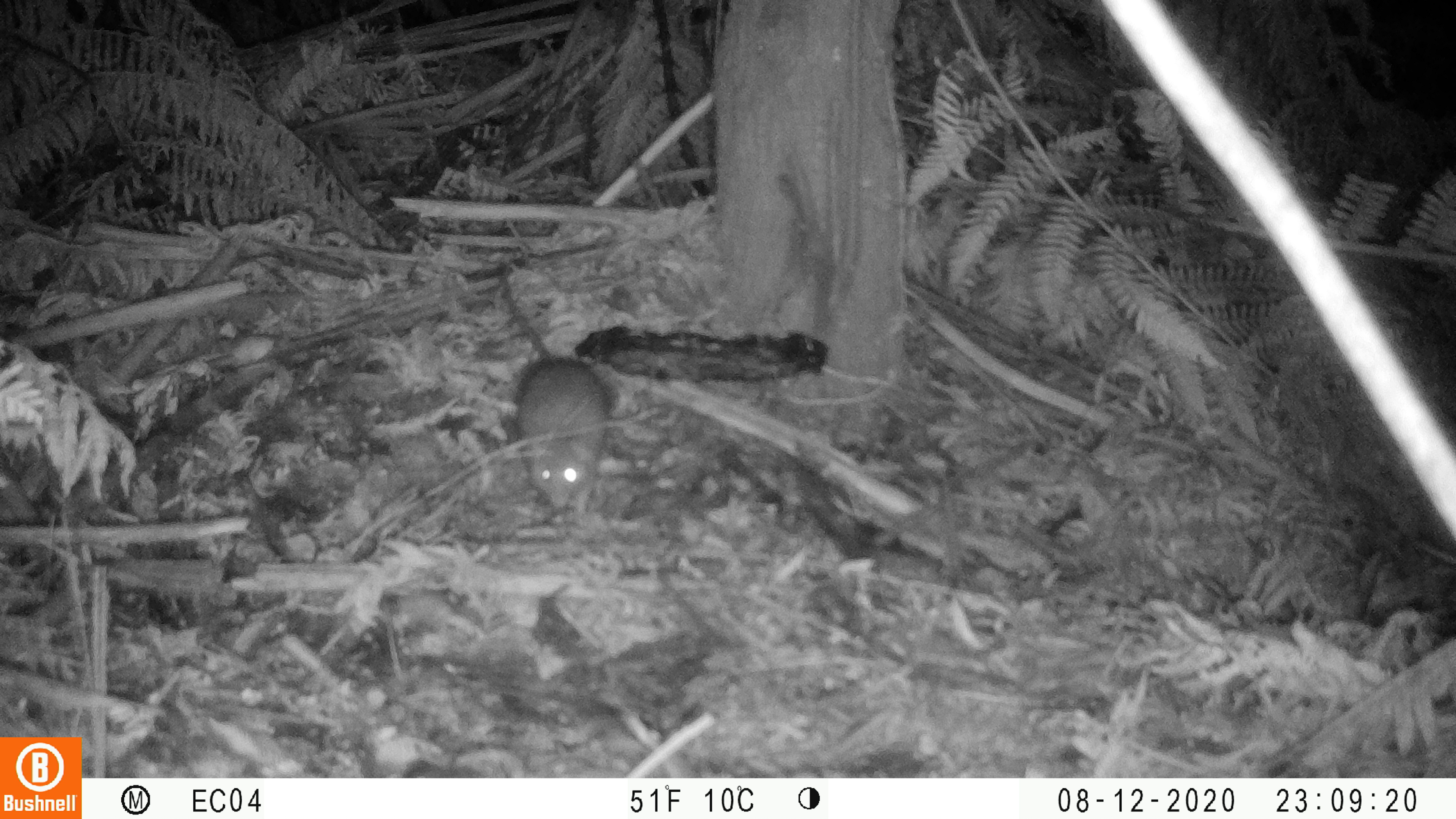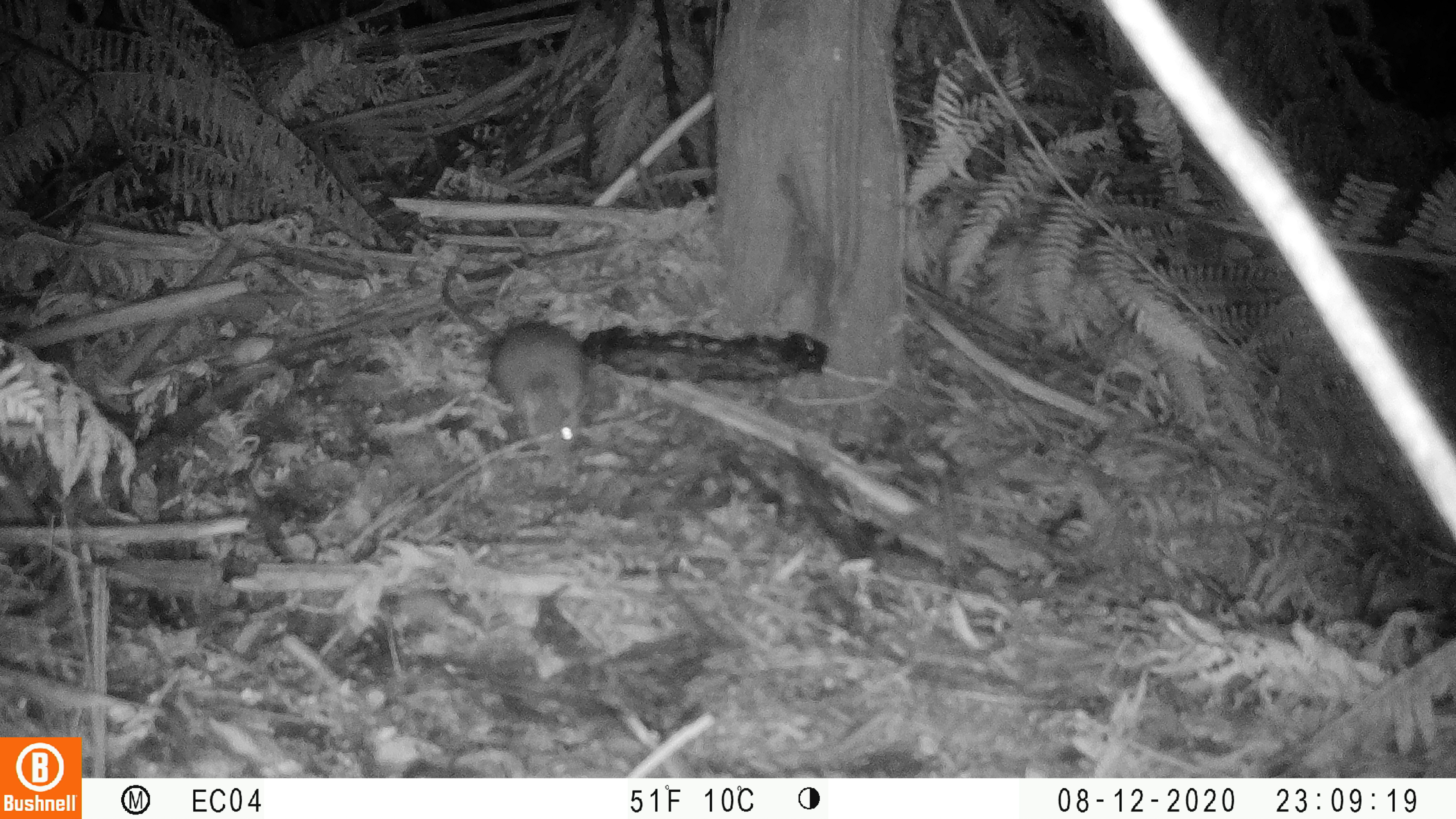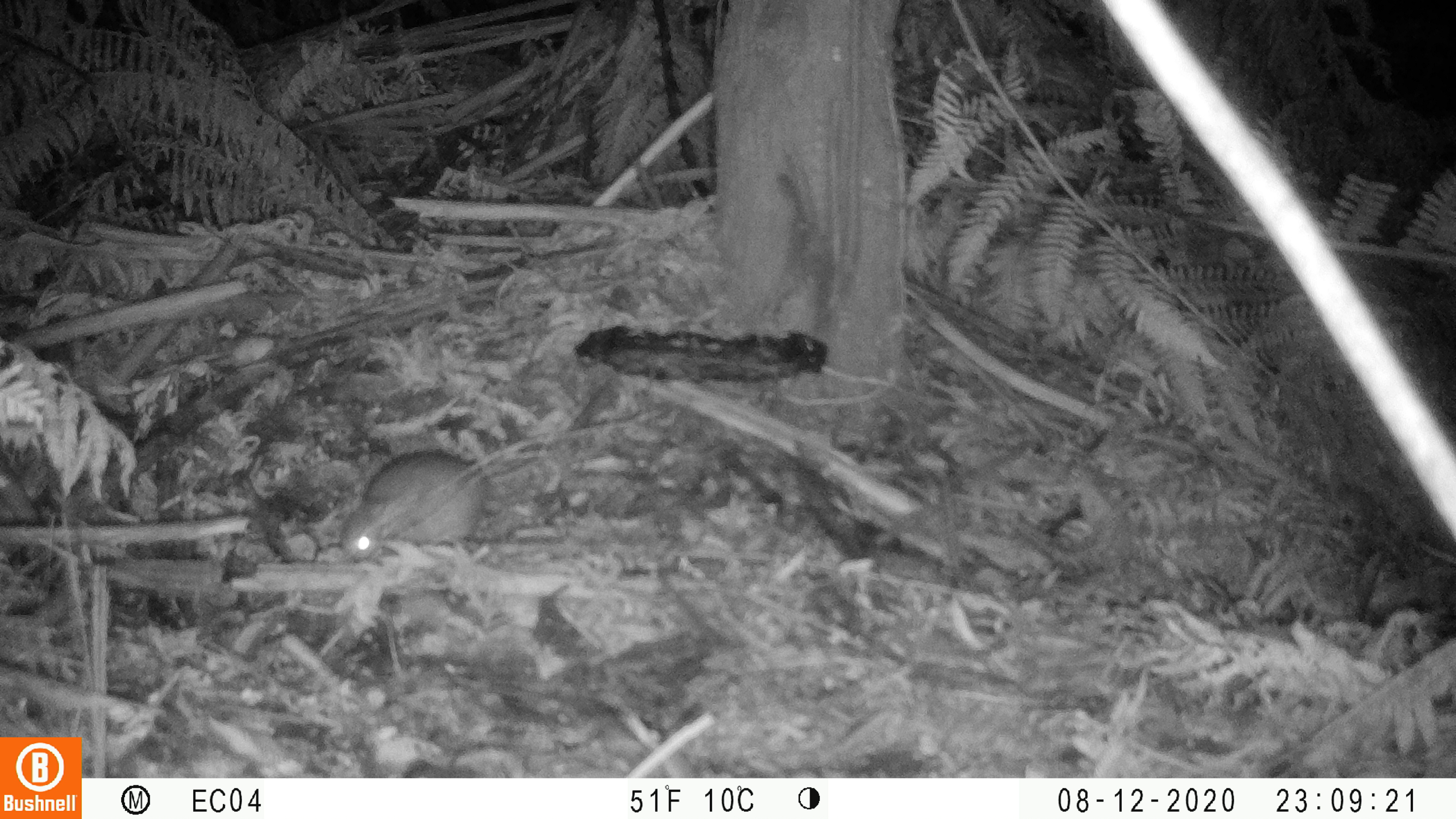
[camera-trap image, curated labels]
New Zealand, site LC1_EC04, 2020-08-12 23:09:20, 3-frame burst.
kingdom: Animalia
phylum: Chordata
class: Mammalia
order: Rodentia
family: Muridae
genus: Rattus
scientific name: Rattus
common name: rat